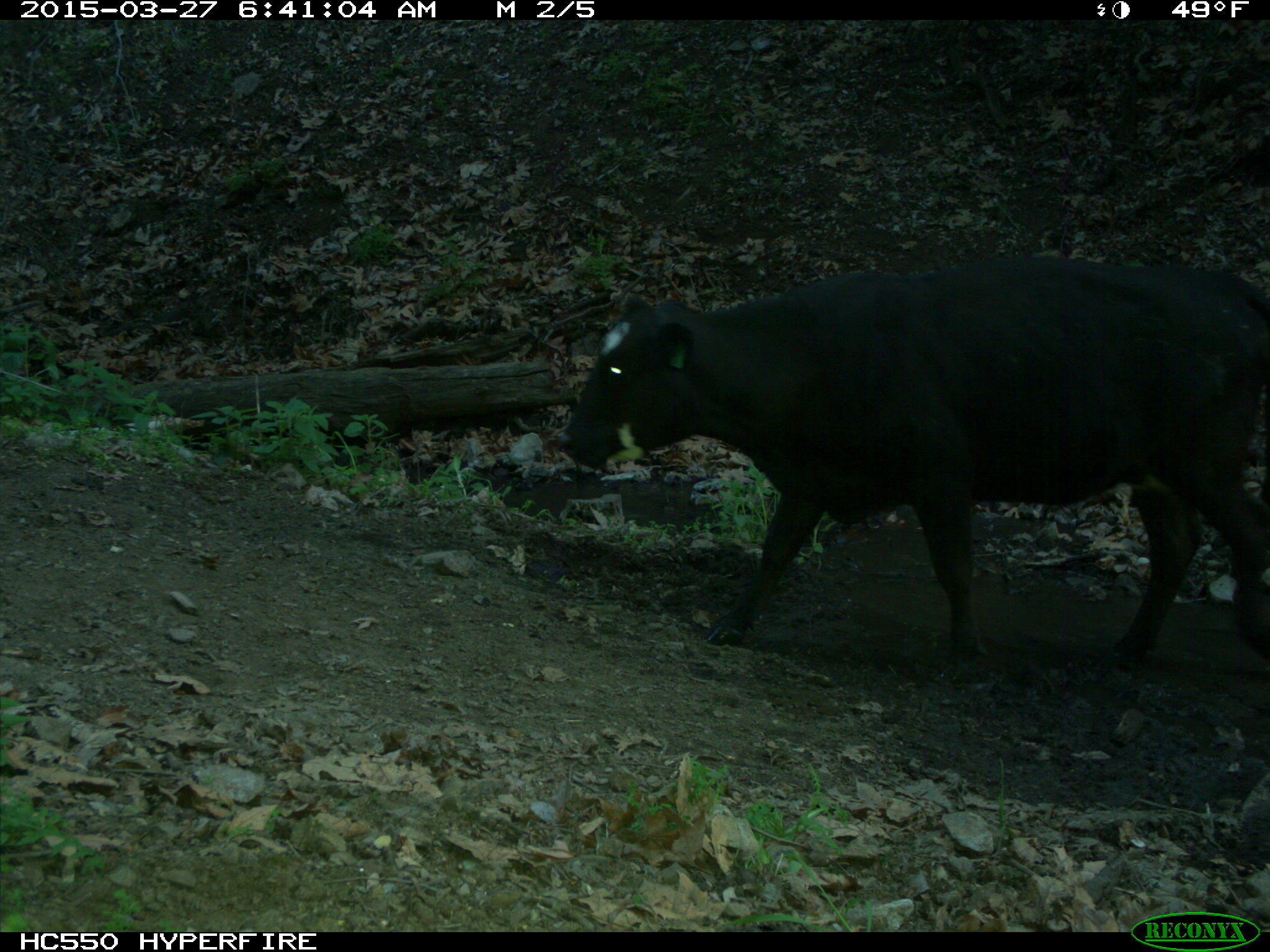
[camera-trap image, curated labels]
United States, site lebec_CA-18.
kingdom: Animalia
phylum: Chordata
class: Mammalia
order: Artiodactyla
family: Bovidae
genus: Bos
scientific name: Bos taurus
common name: domestic cow